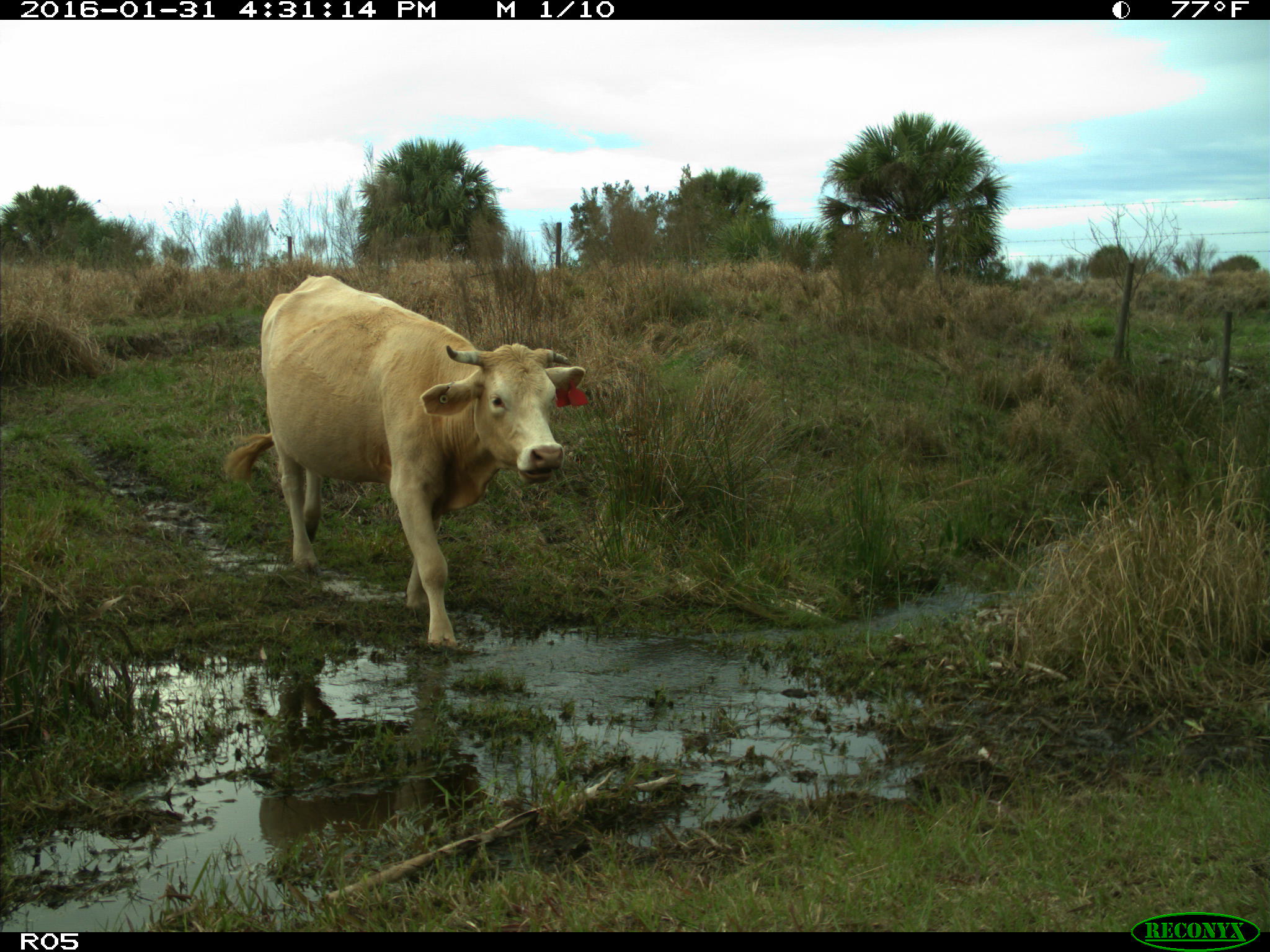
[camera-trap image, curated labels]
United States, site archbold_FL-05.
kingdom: Animalia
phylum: Chordata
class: Mammalia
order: Artiodactyla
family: Bovidae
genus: Bos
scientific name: Bos taurus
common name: domestic cow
Bos taurus (domestic cow).